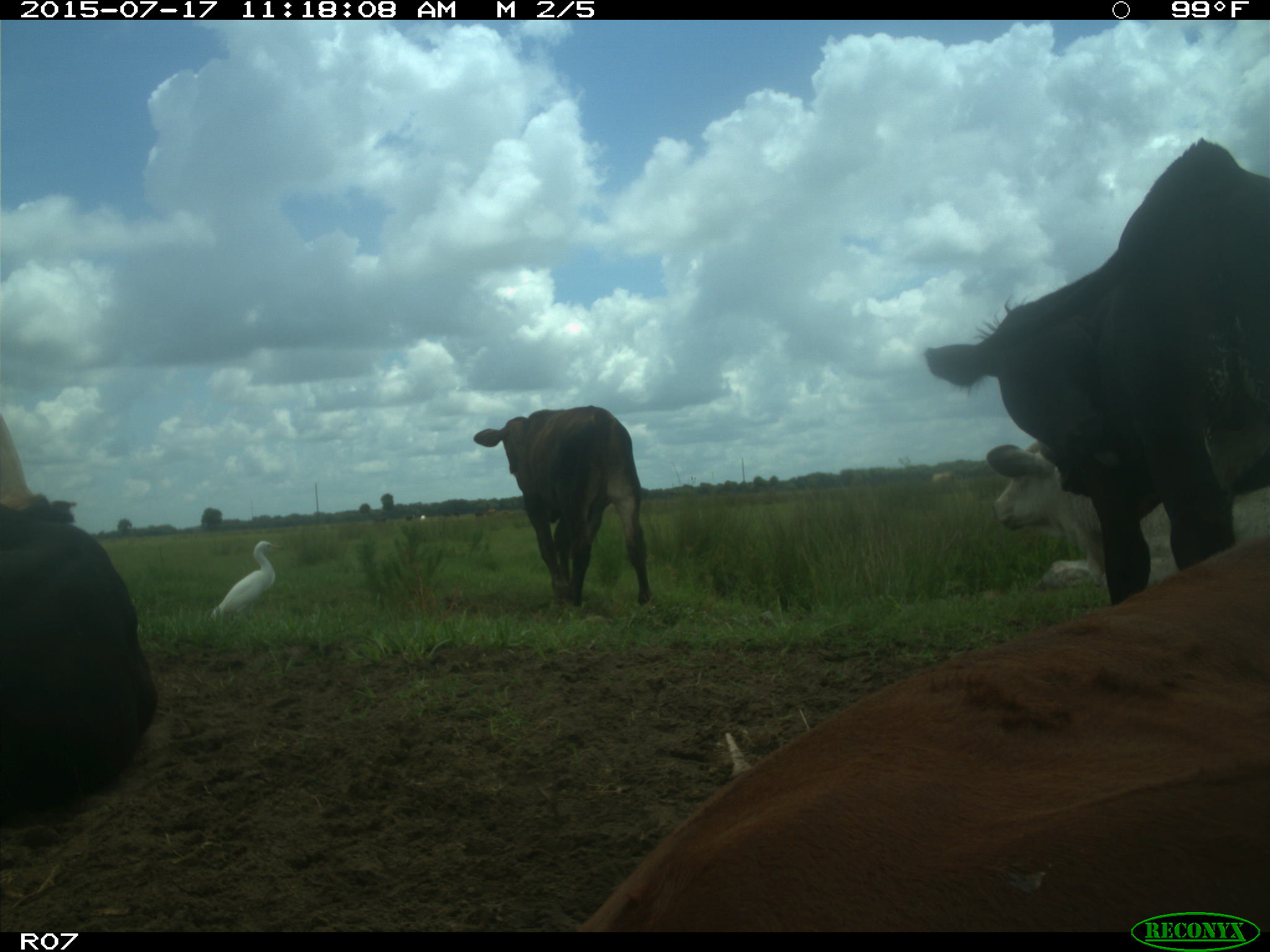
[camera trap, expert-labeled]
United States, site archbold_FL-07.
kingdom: Animalia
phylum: Chordata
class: Mammalia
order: Artiodactyla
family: Bovidae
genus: Bos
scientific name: Bos taurus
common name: domestic cow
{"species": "Bos taurus (domestic cow)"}